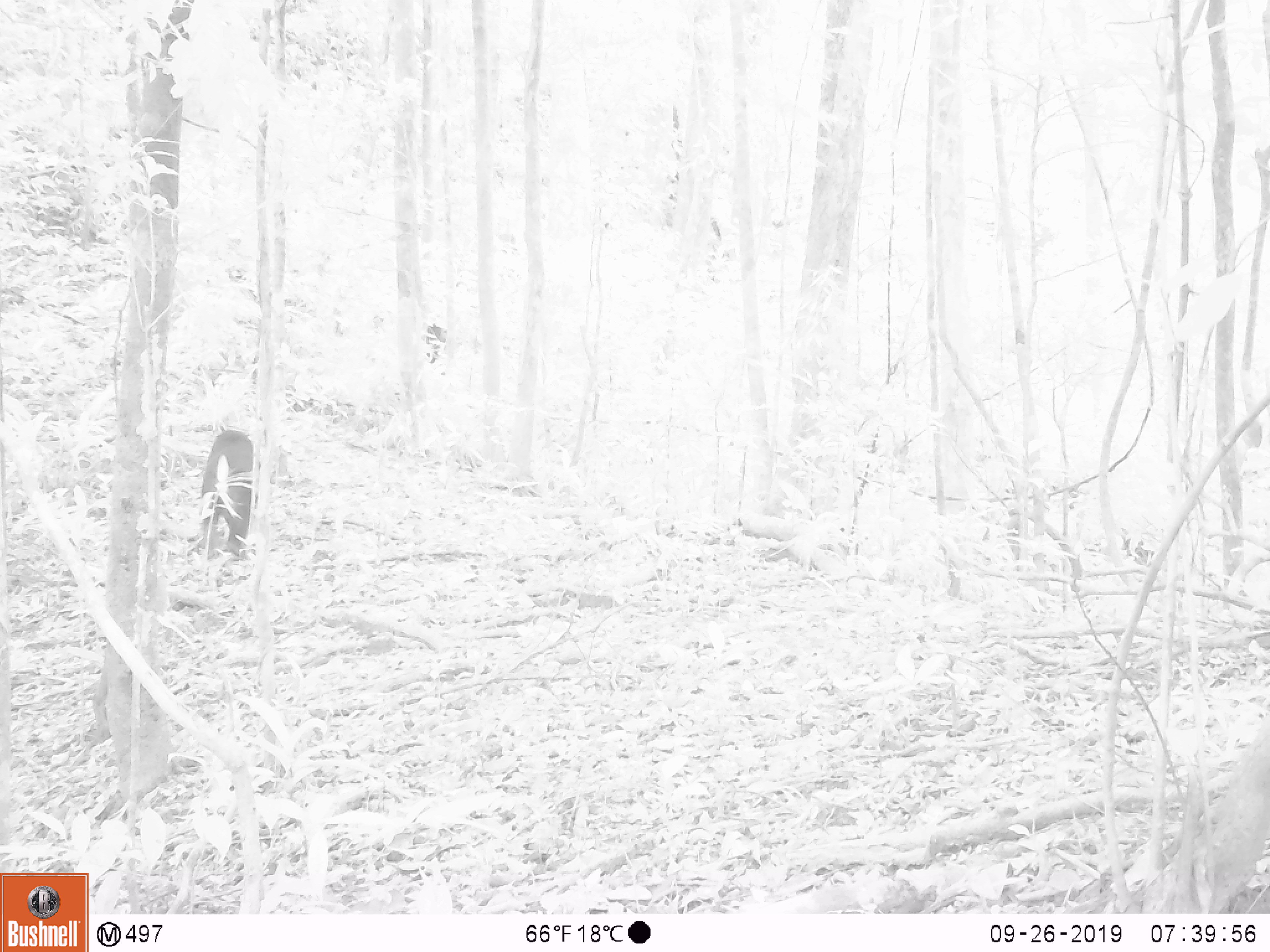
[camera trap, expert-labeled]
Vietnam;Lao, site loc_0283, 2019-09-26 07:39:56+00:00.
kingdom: Animalia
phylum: Chordata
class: Mammalia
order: Primates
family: Cercopithecidae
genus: Macaca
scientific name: Macaca arctoides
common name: stump-tailed macaque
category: stump tailed macaque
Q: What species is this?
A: Stump tailed macaque (stump-tailed macaque) (Macaca arctoides).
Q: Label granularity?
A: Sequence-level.